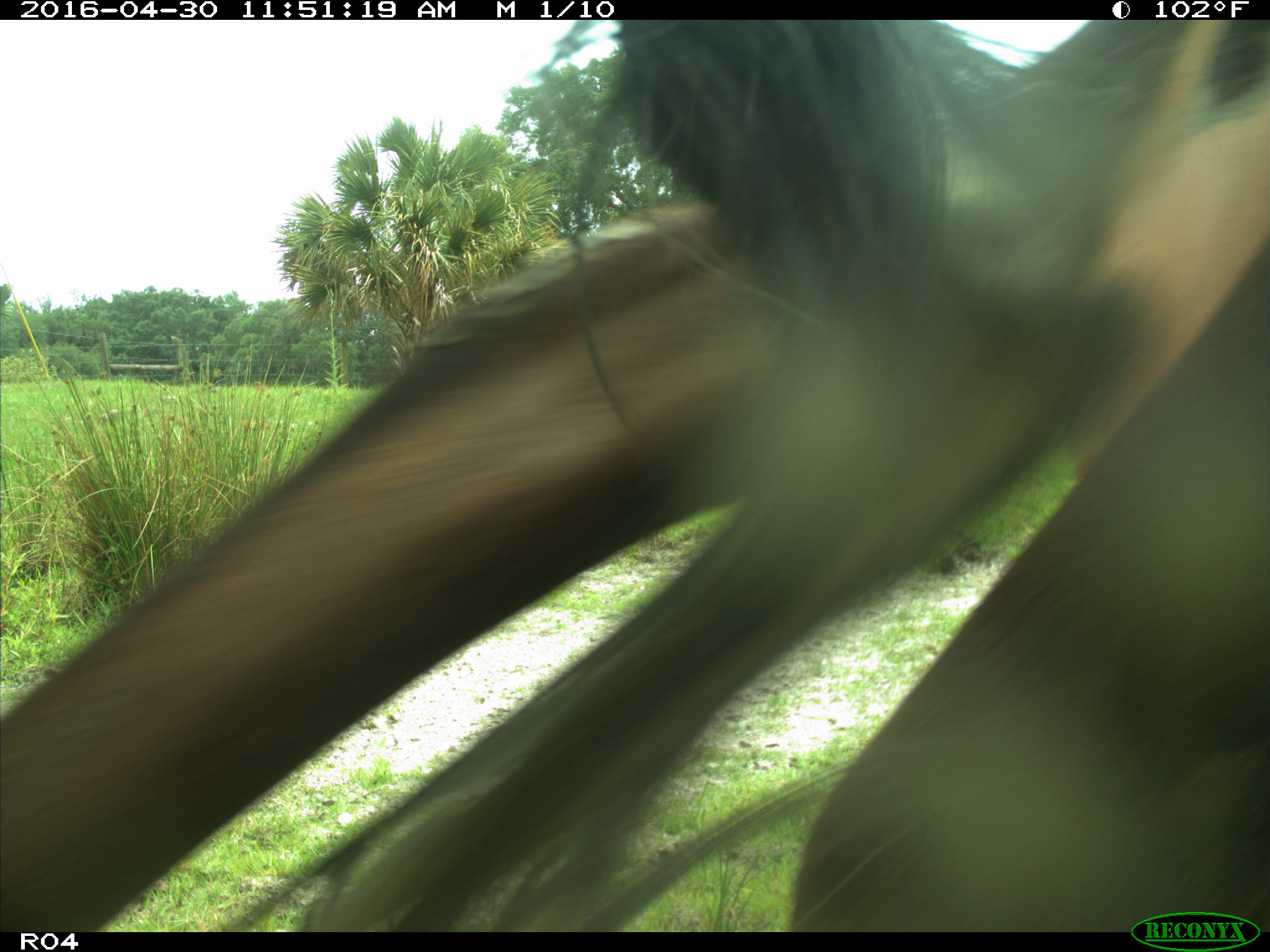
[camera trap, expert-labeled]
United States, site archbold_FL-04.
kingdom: Animalia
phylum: Chordata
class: Mammalia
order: Artiodactyla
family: Bovidae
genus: Bos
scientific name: Bos taurus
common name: domestic cow